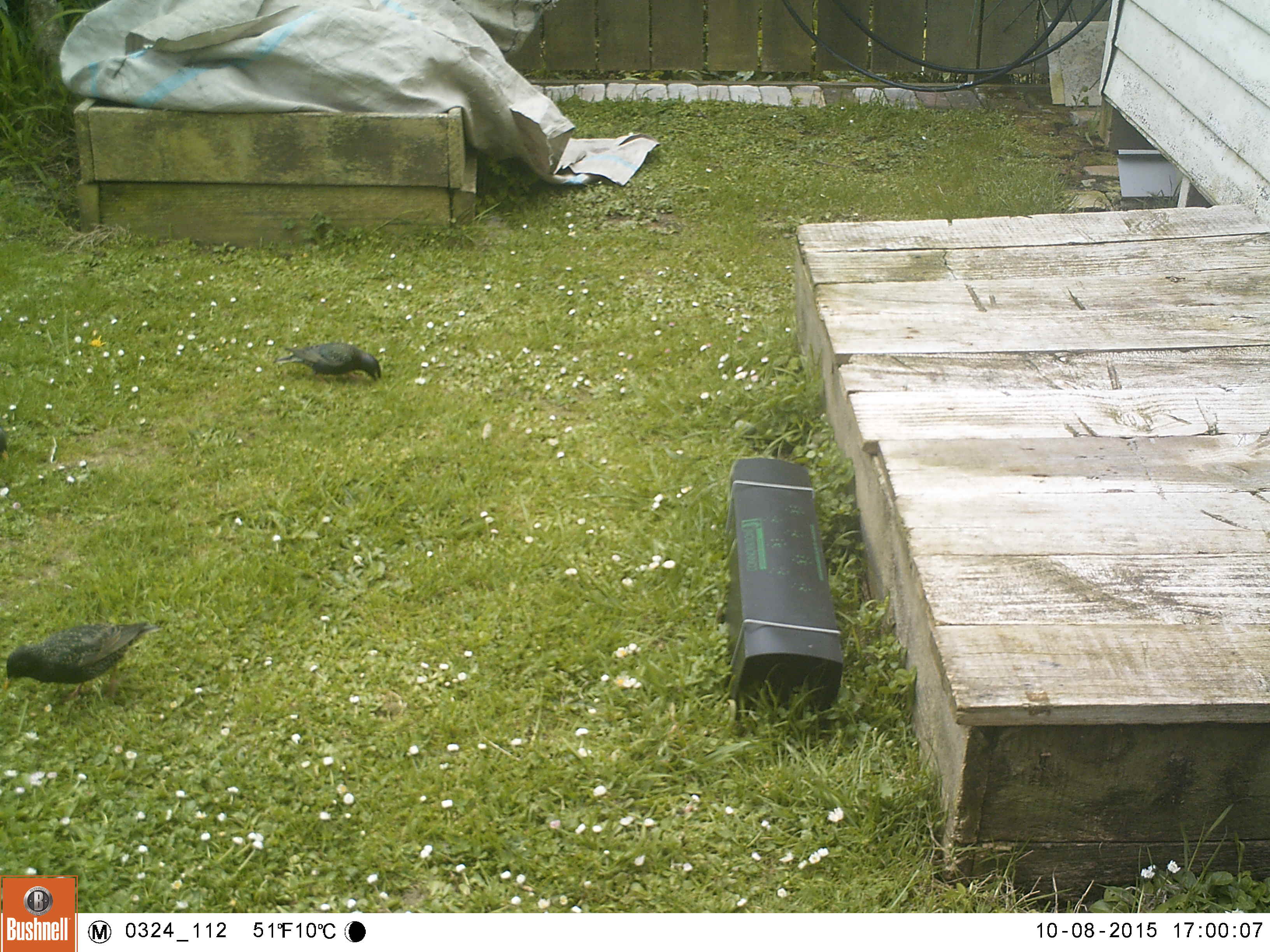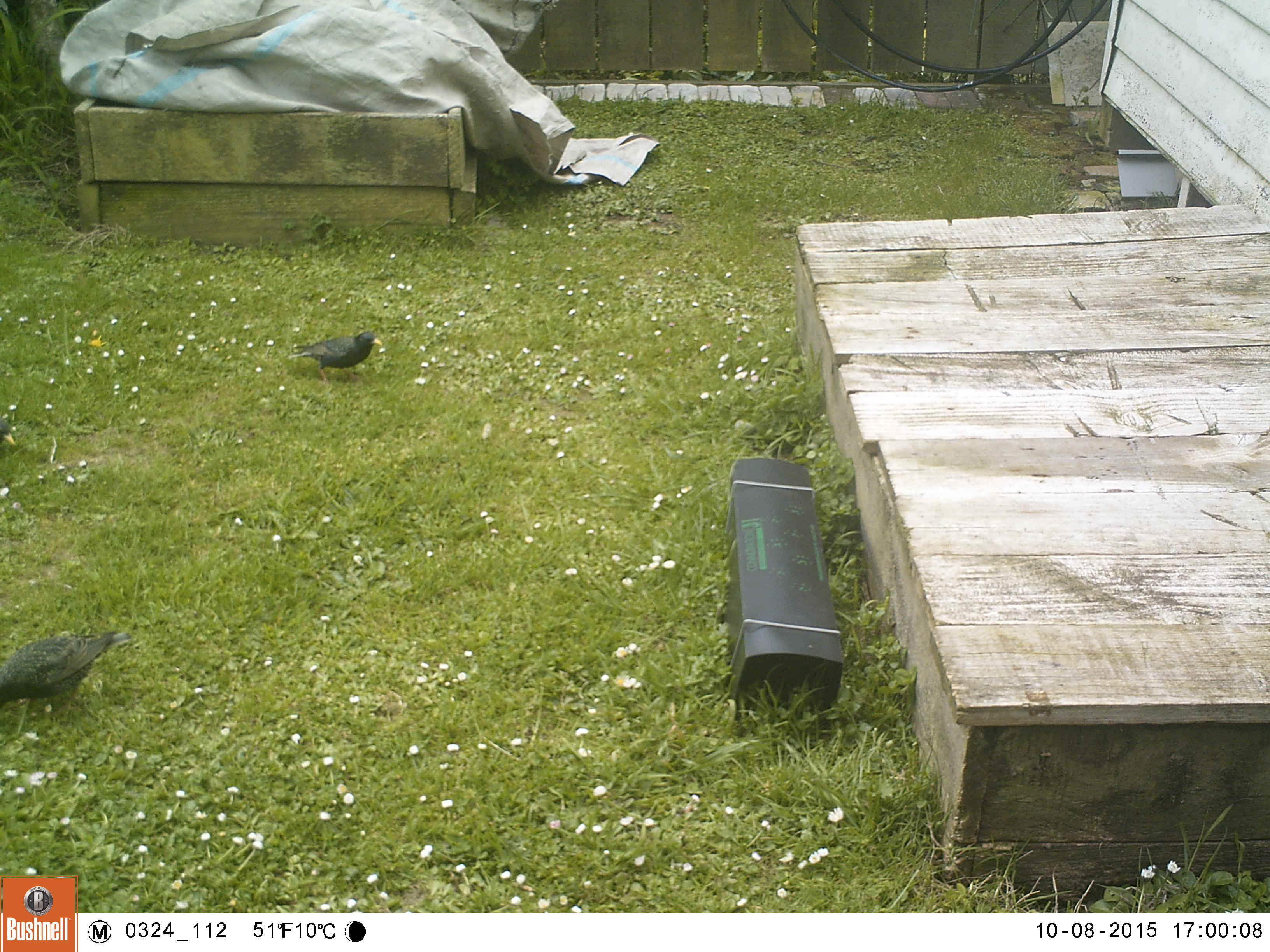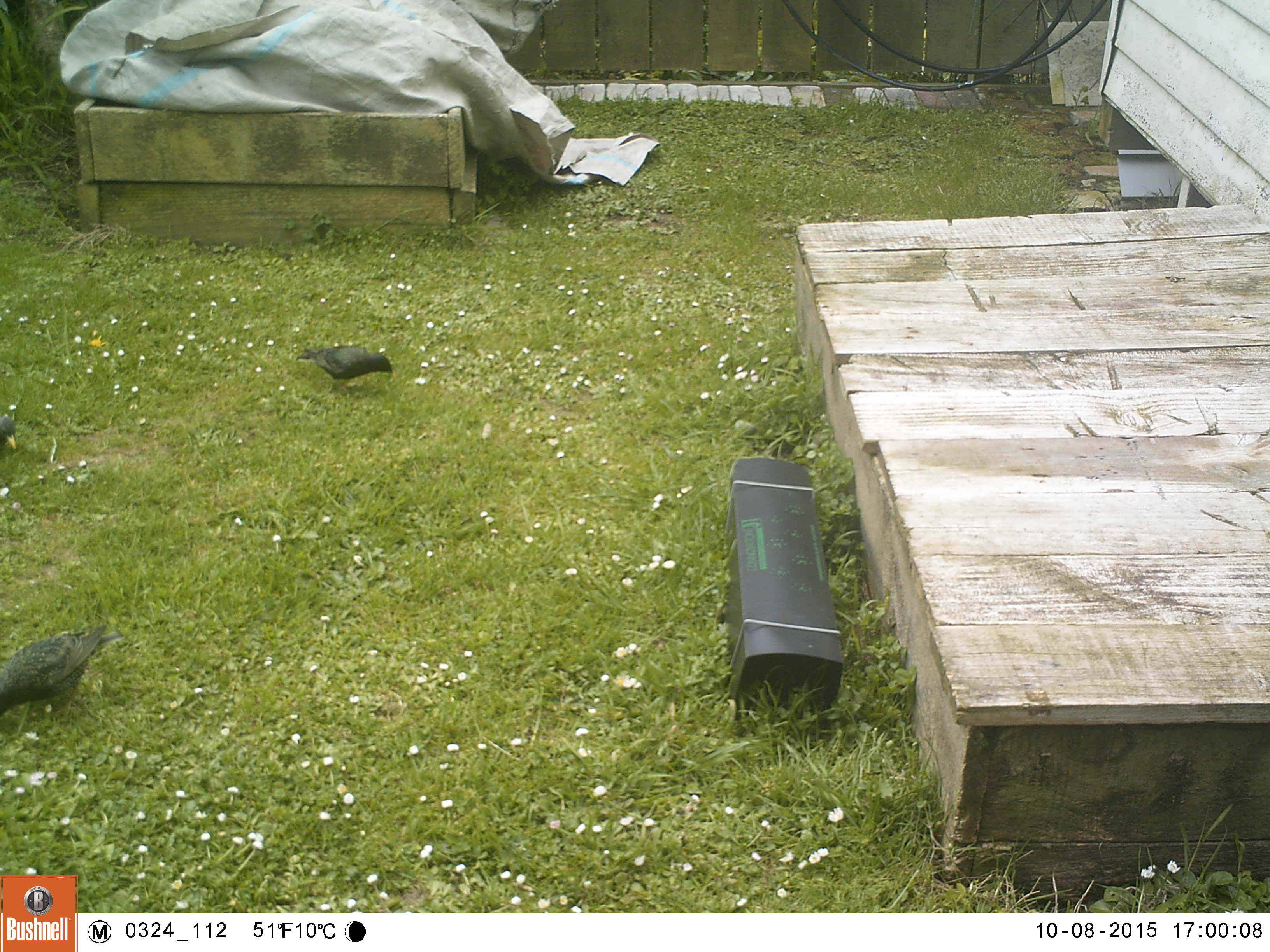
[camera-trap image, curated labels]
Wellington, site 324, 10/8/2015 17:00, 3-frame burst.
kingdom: Animalia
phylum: Chordata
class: Aves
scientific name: Aves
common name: bird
Bird (Aves).